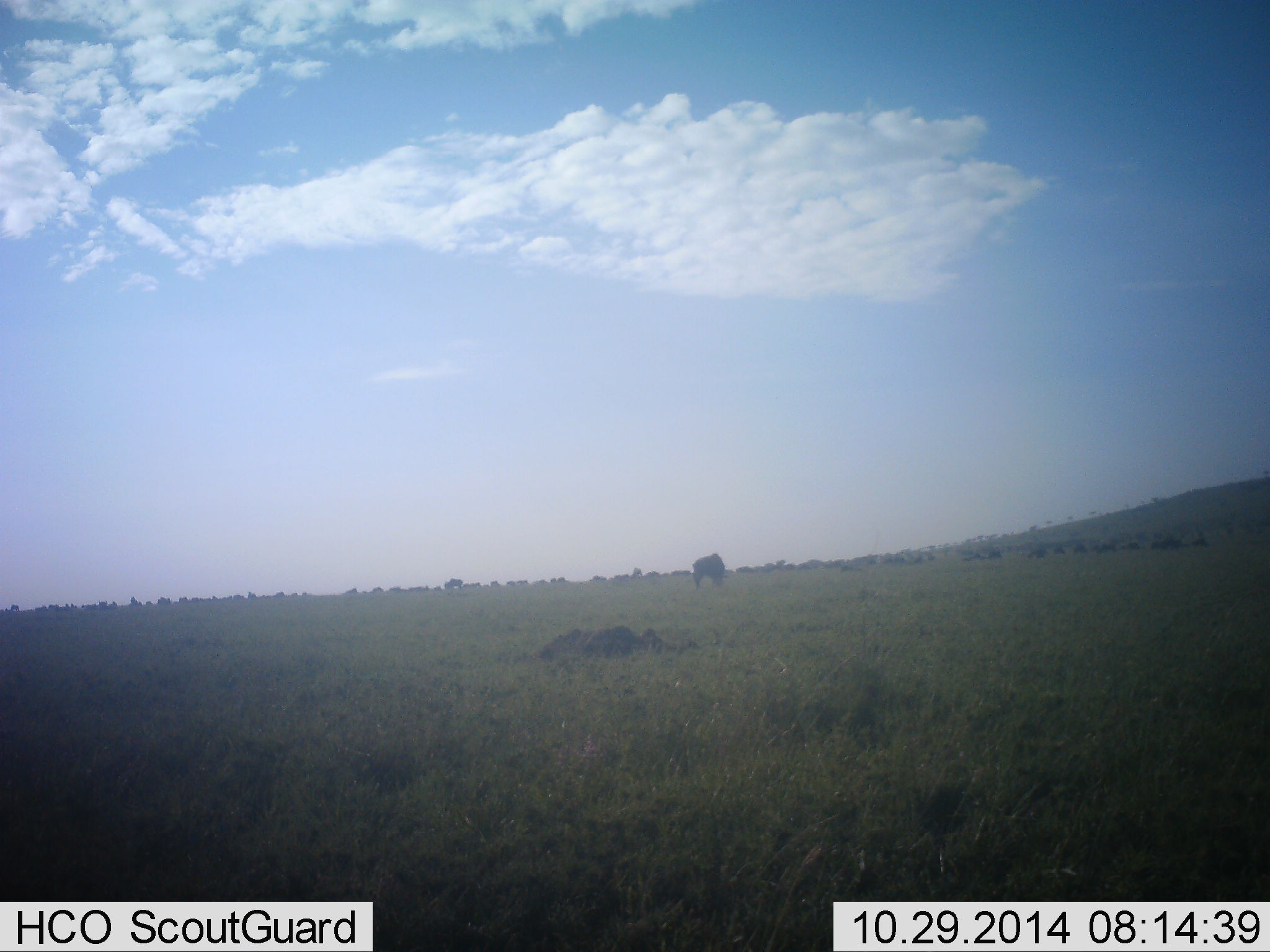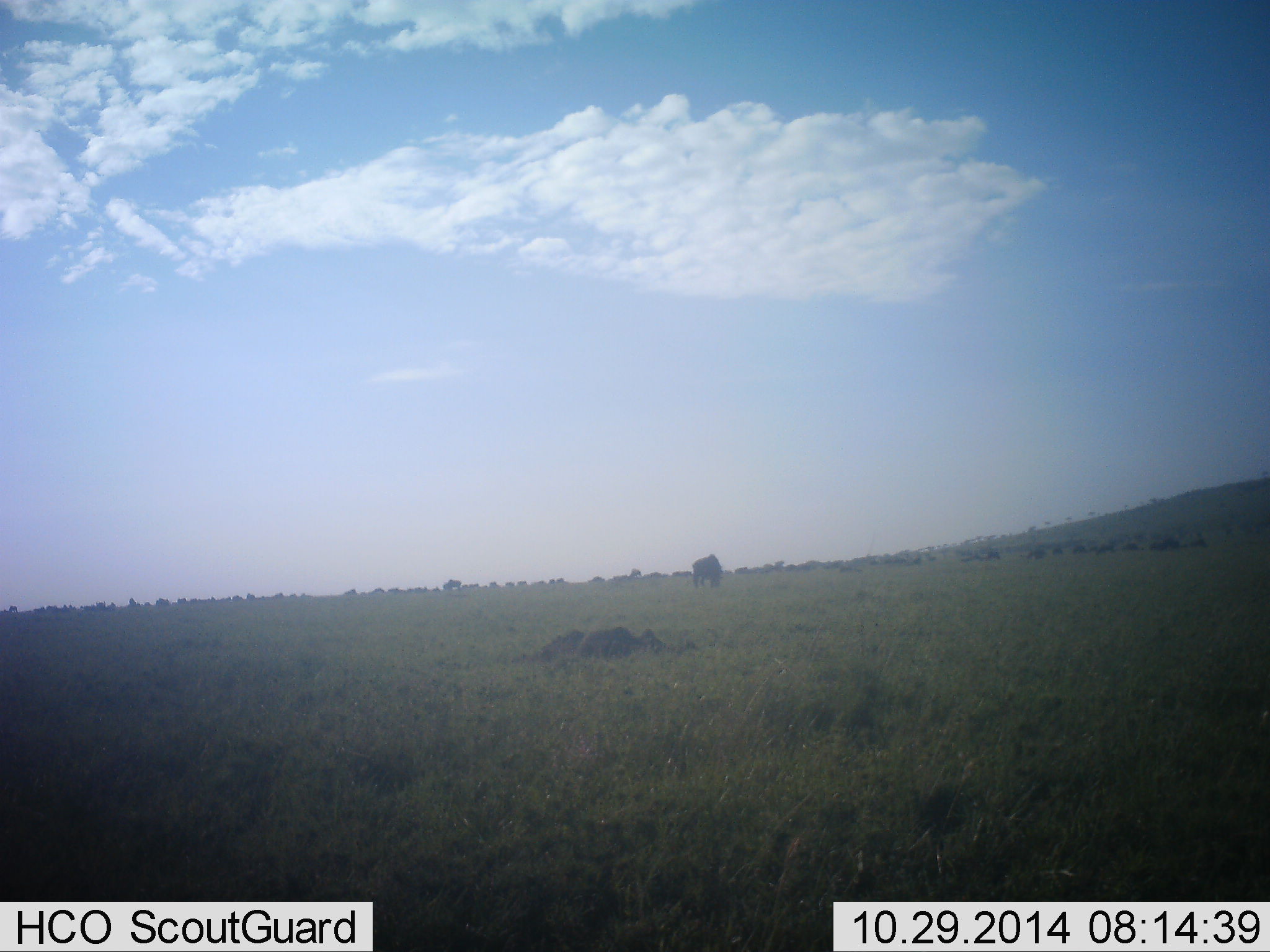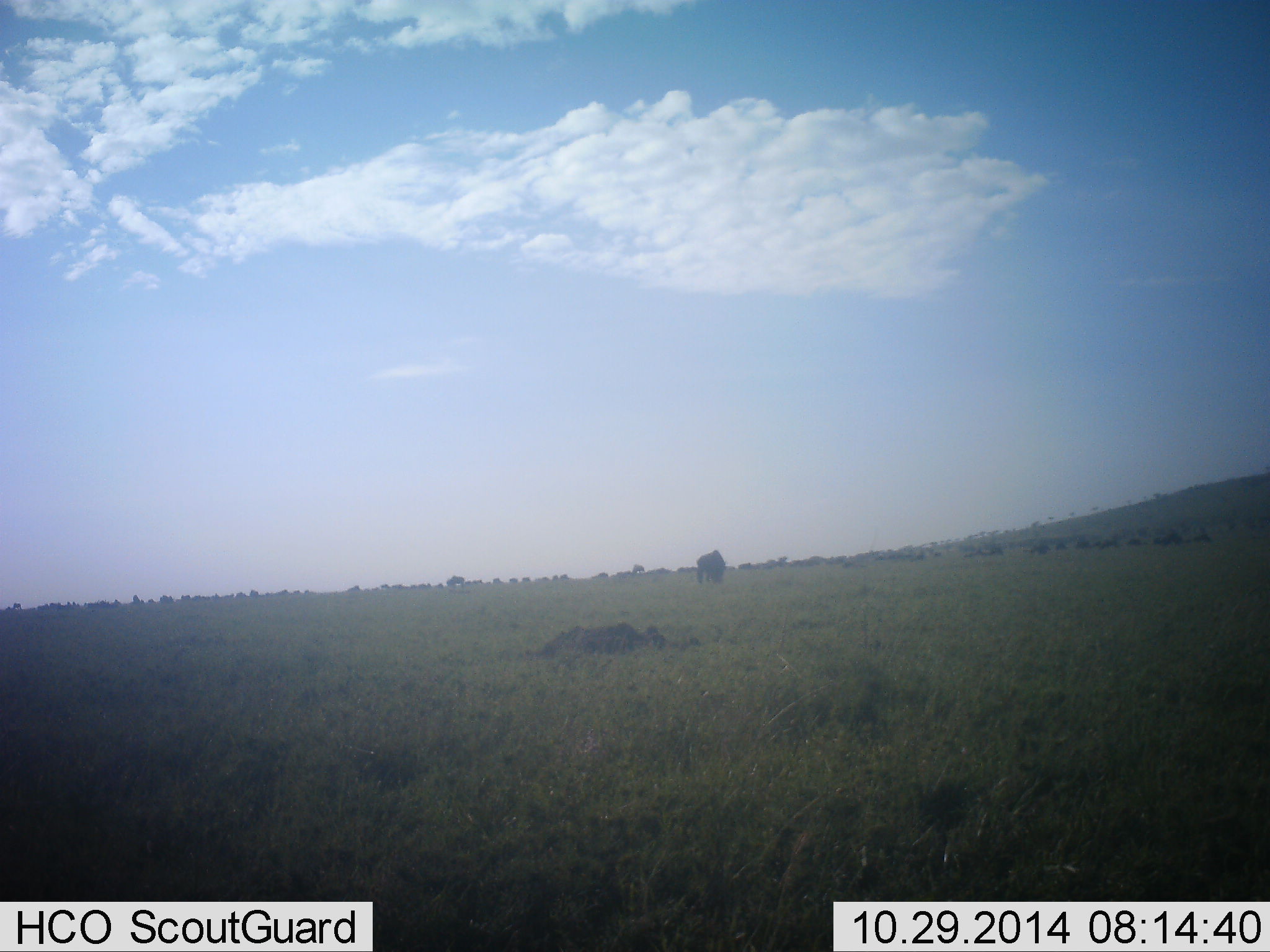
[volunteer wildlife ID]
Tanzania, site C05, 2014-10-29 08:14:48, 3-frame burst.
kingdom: Animalia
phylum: Chordata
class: Mammalia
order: Artiodactyla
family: Bovidae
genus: Connochaetes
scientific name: Connochaetes taurinus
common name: blue wildebeest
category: wildebeest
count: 11-50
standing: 30%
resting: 10%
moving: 10%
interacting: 0%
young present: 0%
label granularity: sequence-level